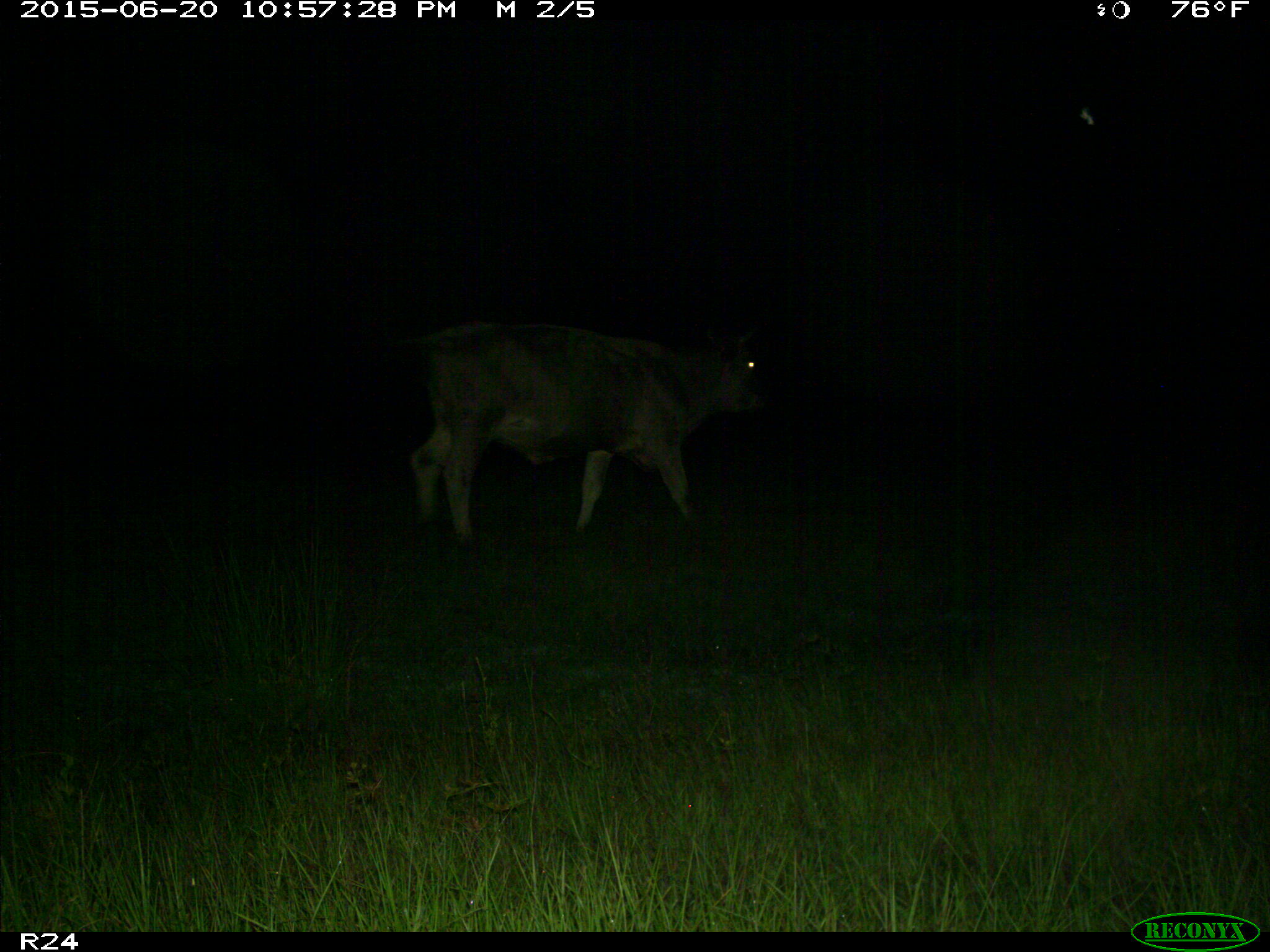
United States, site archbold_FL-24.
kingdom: Animalia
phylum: Chordata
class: Mammalia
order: Artiodactyla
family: Bovidae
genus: Bos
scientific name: Bos taurus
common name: domestic cow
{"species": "Bos taurus (domestic cow)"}